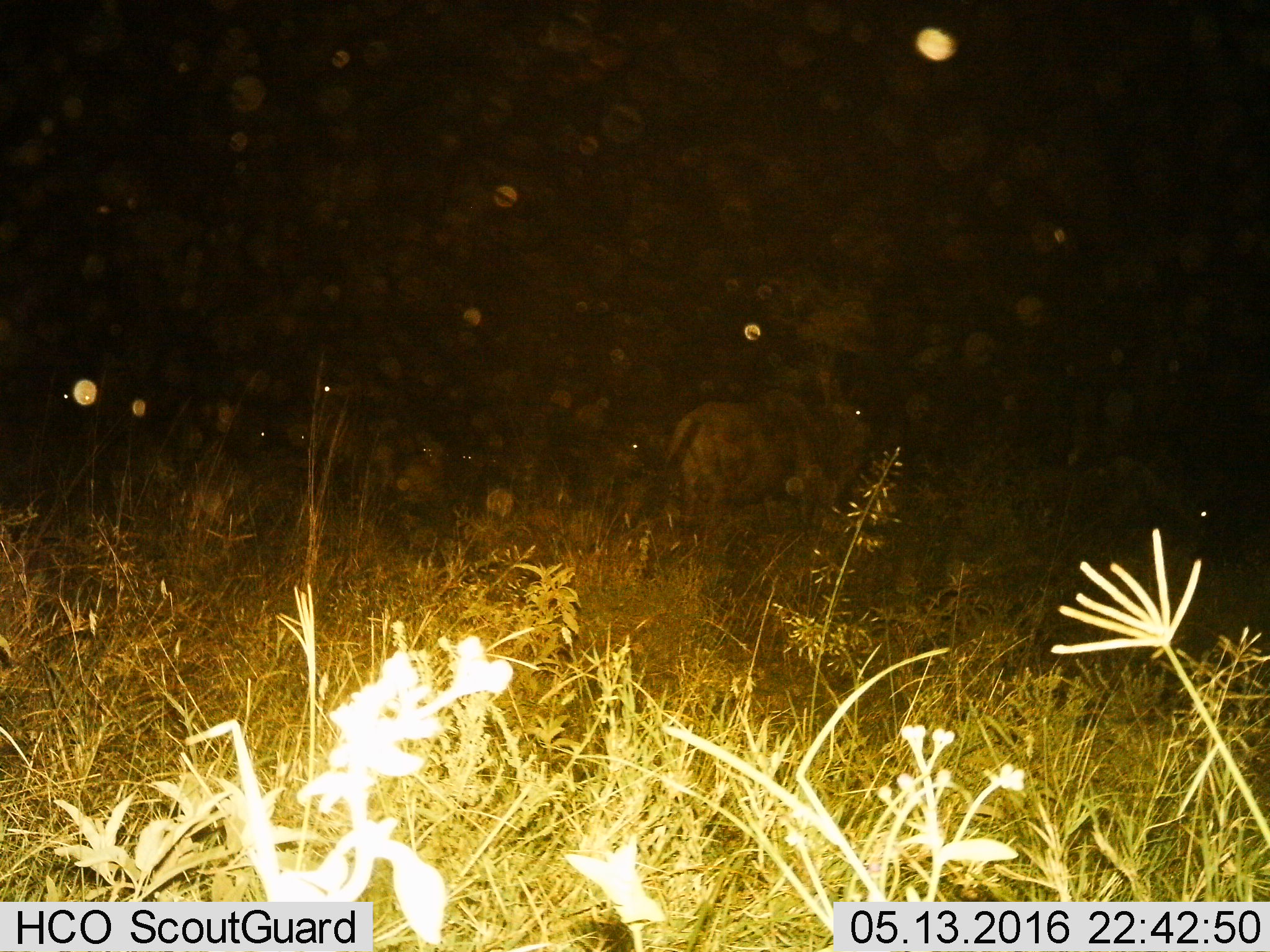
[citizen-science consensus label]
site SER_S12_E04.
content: unidentified animal